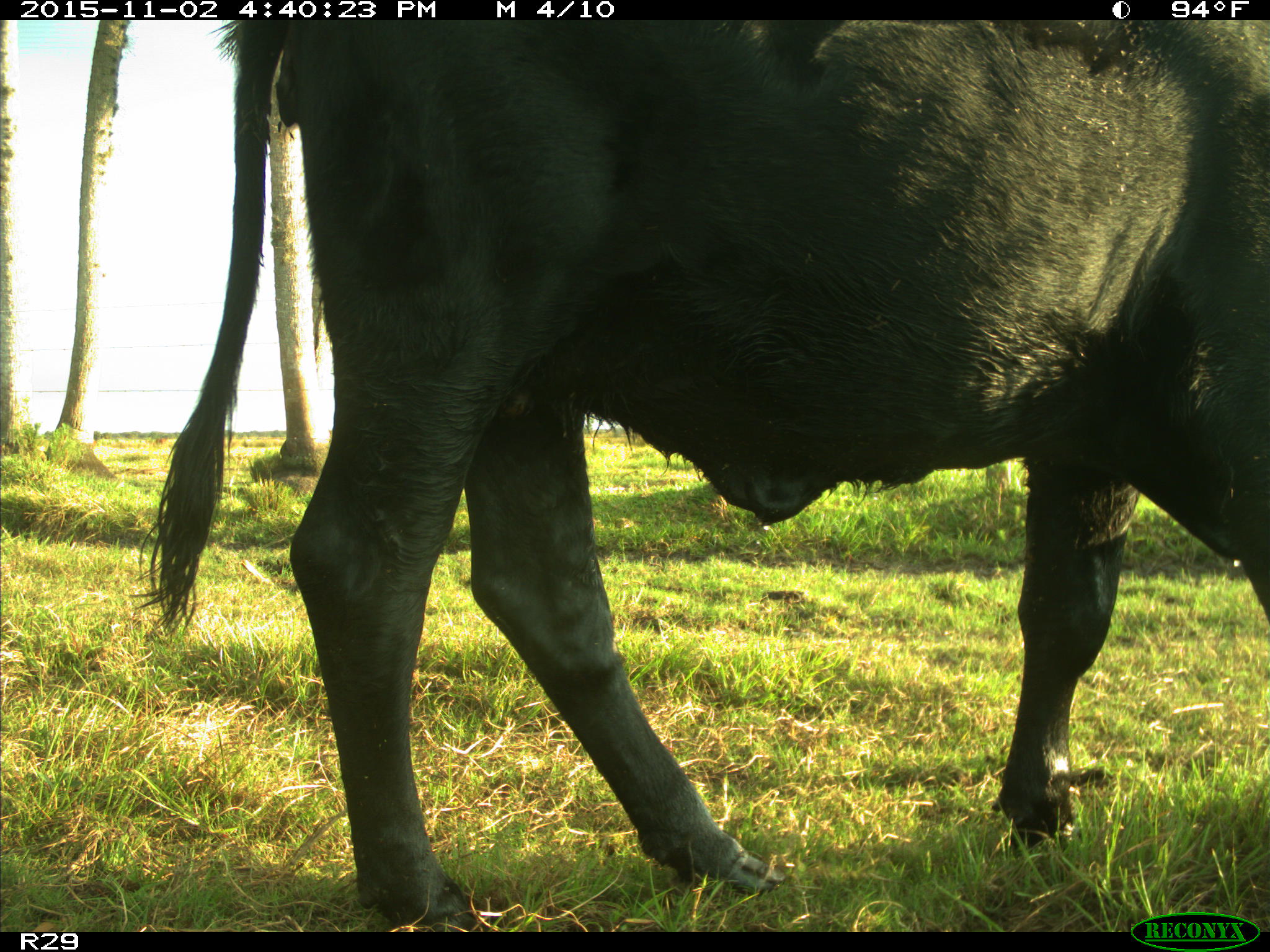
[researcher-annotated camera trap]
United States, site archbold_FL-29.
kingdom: Animalia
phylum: Chordata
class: Mammalia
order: Artiodactyla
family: Bovidae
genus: Bos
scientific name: Bos taurus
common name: domestic cow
Bos taurus (domestic cow).